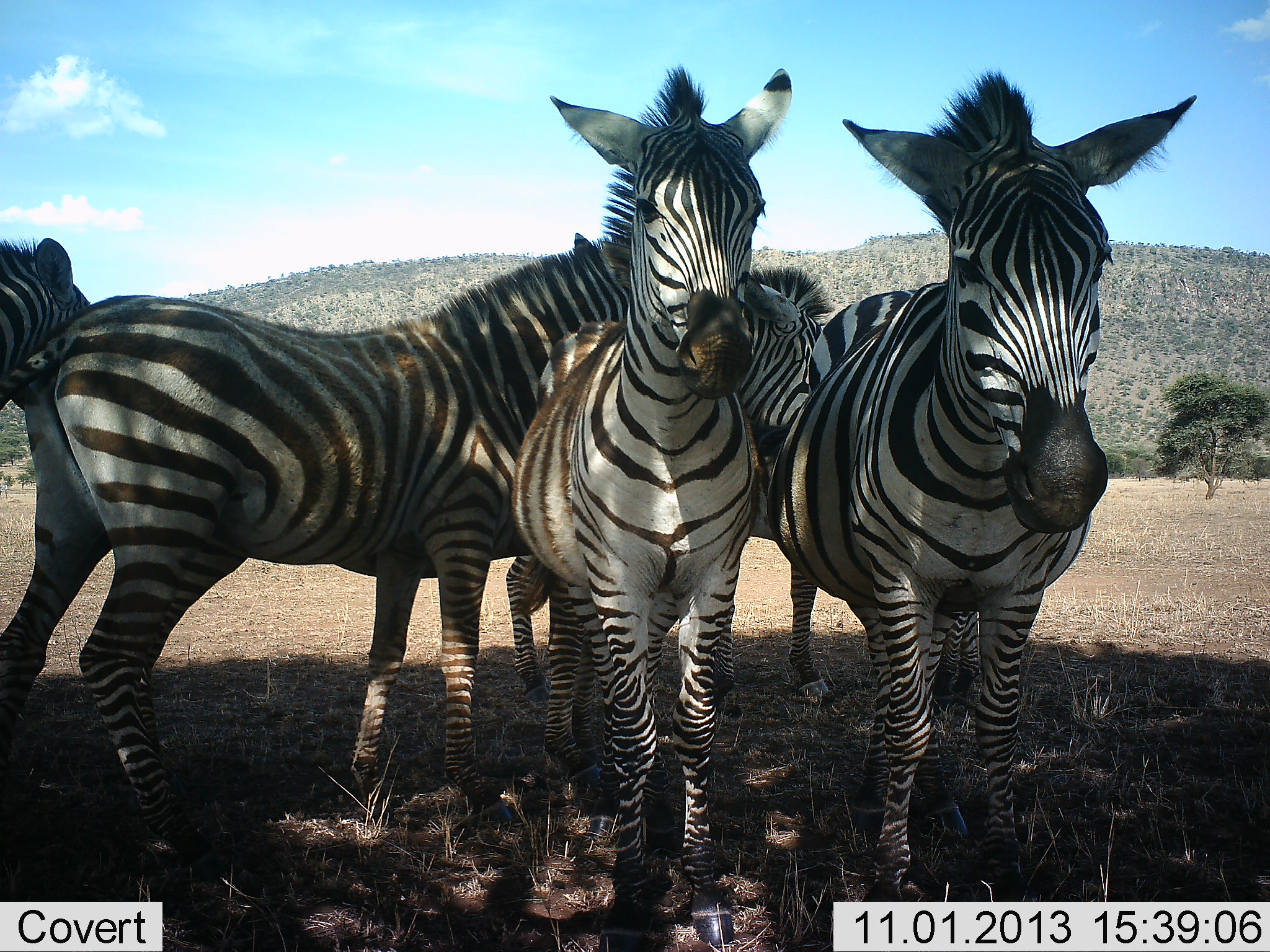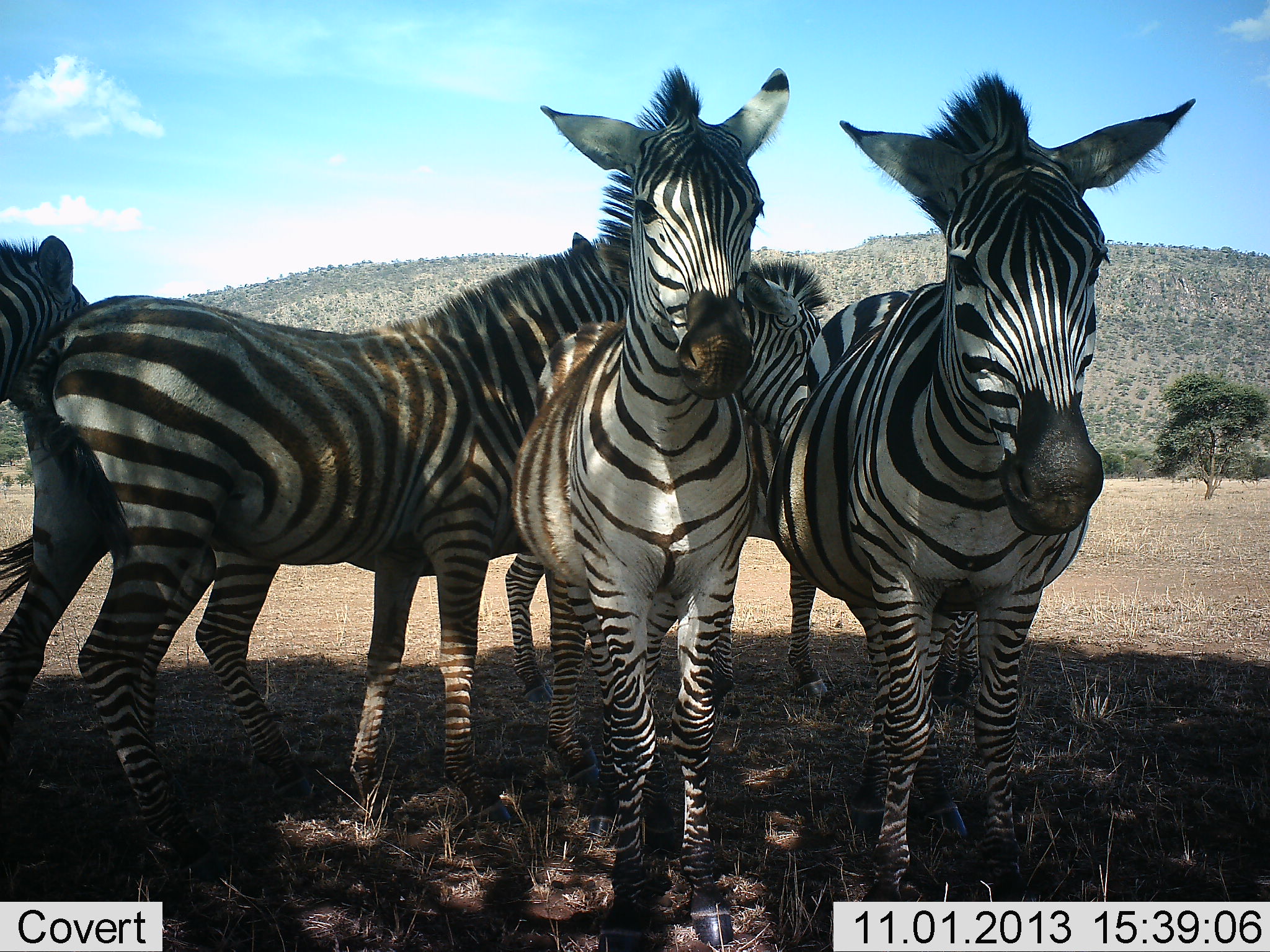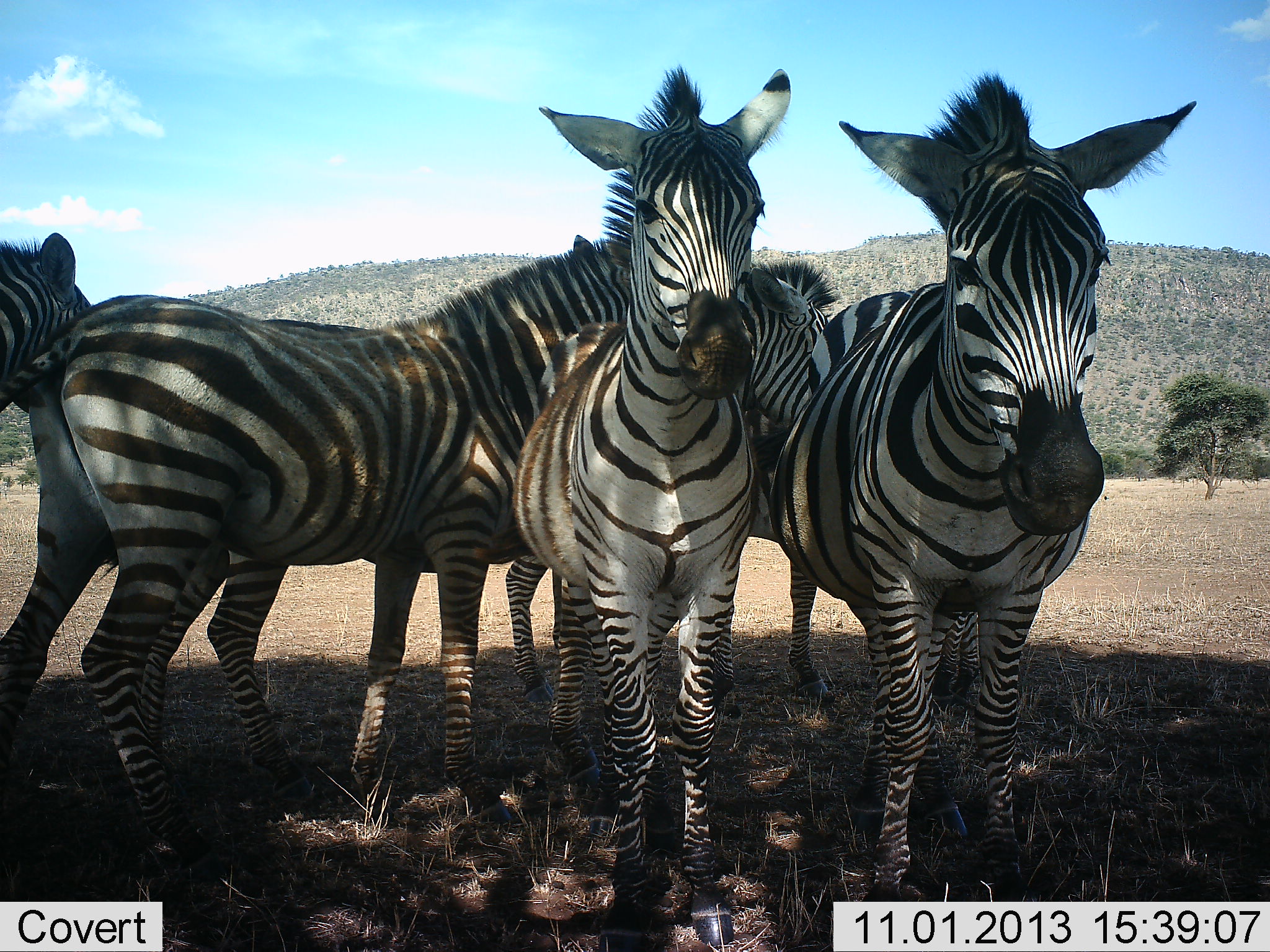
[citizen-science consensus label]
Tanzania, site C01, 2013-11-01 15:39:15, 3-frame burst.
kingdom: Animalia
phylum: Chordata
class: Mammalia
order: Perissodactyla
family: Equidae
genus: Equus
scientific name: Equus quagga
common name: plains zebra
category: zebra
Zebra (plains zebra) (Equus quagga), count 5. Behavior (volunteer vote fractions): standing 100%, resting 0%, moving 10%, interacting 0%. Young present (vote fraction): 0%. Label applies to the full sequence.